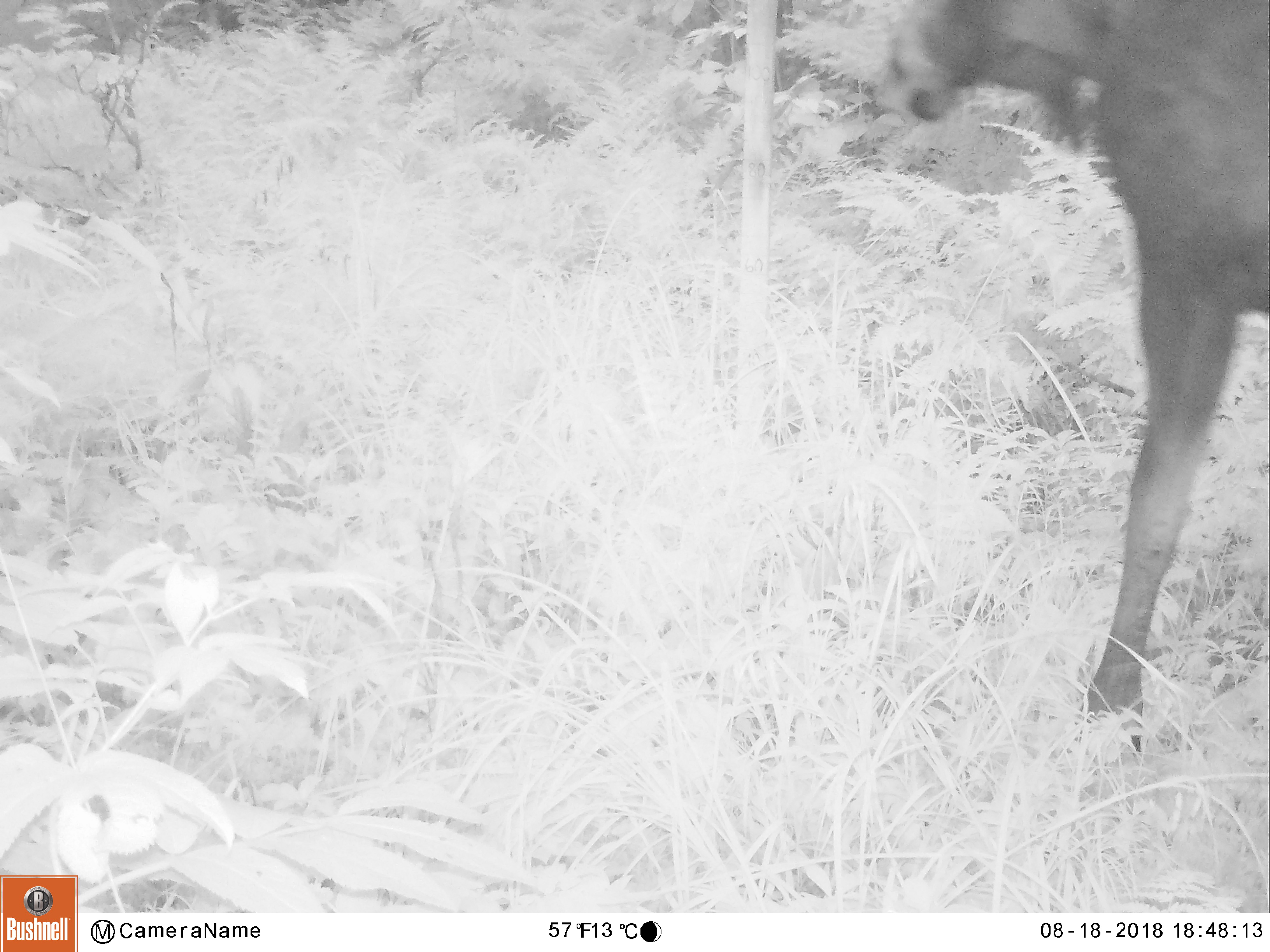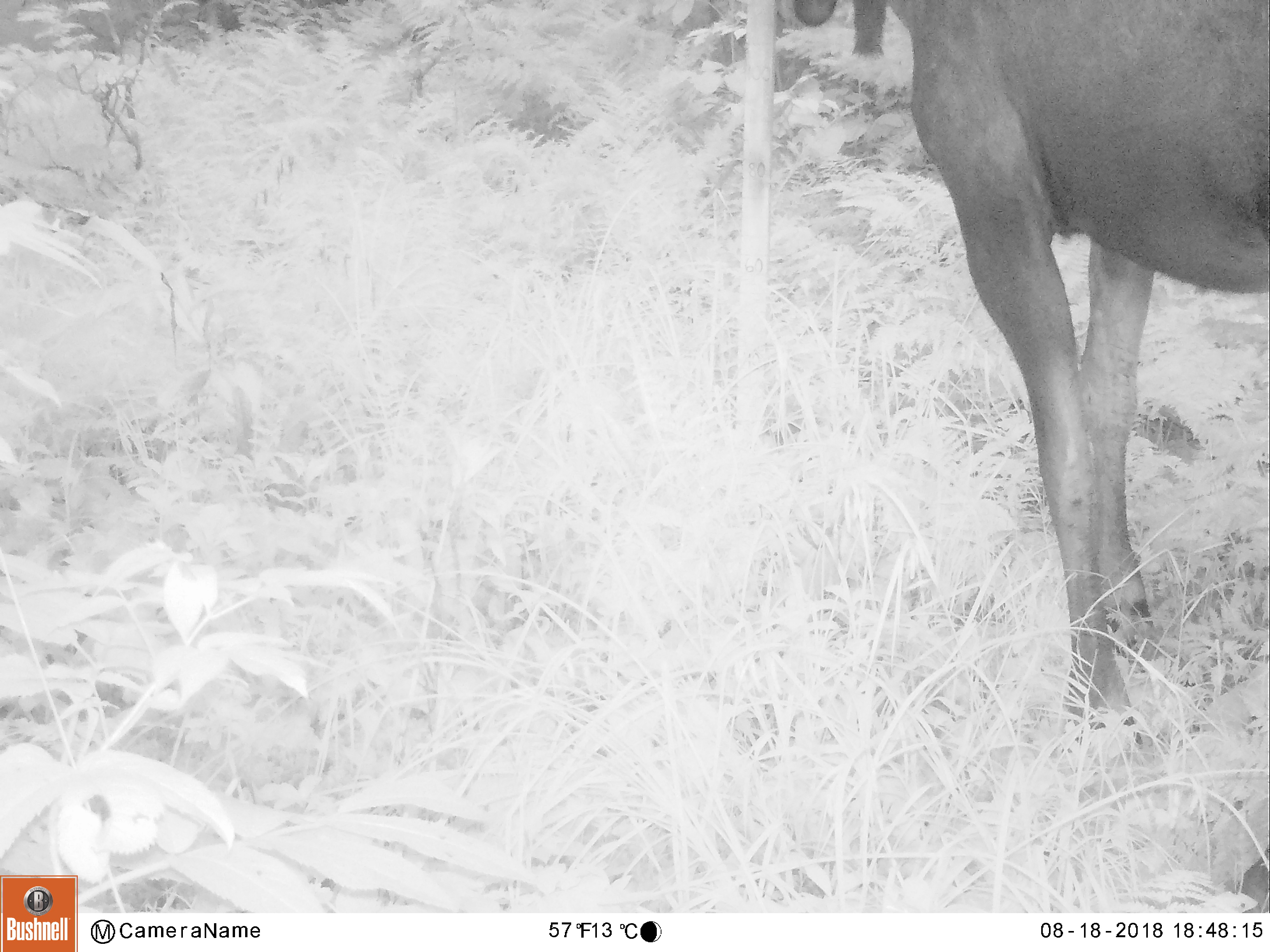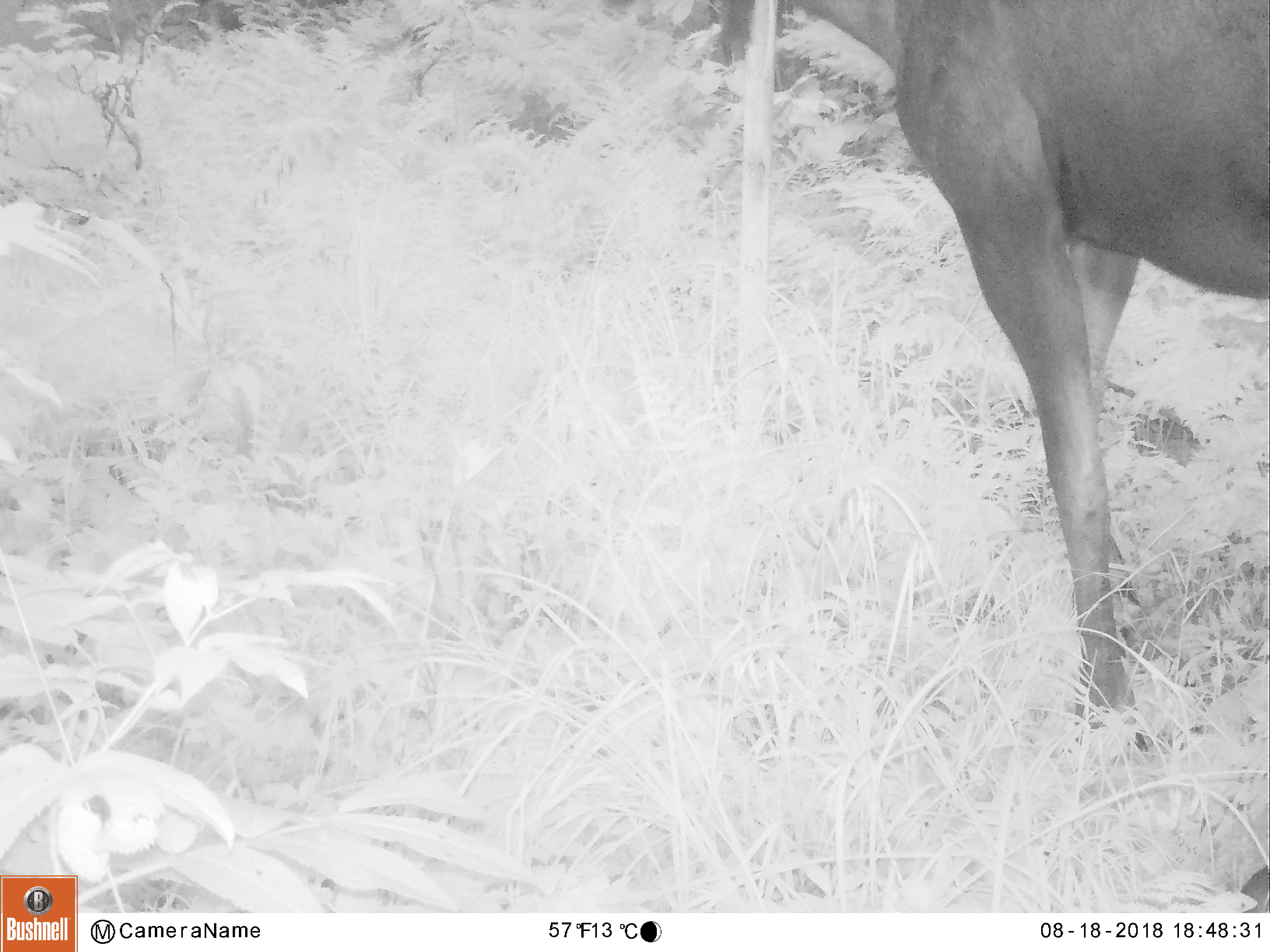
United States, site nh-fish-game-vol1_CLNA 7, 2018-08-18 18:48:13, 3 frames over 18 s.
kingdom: Animalia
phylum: Chordata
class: Mammalia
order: Artiodactyla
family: Cervidae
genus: Alces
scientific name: Alces alces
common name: moose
Moose (Alces alces).